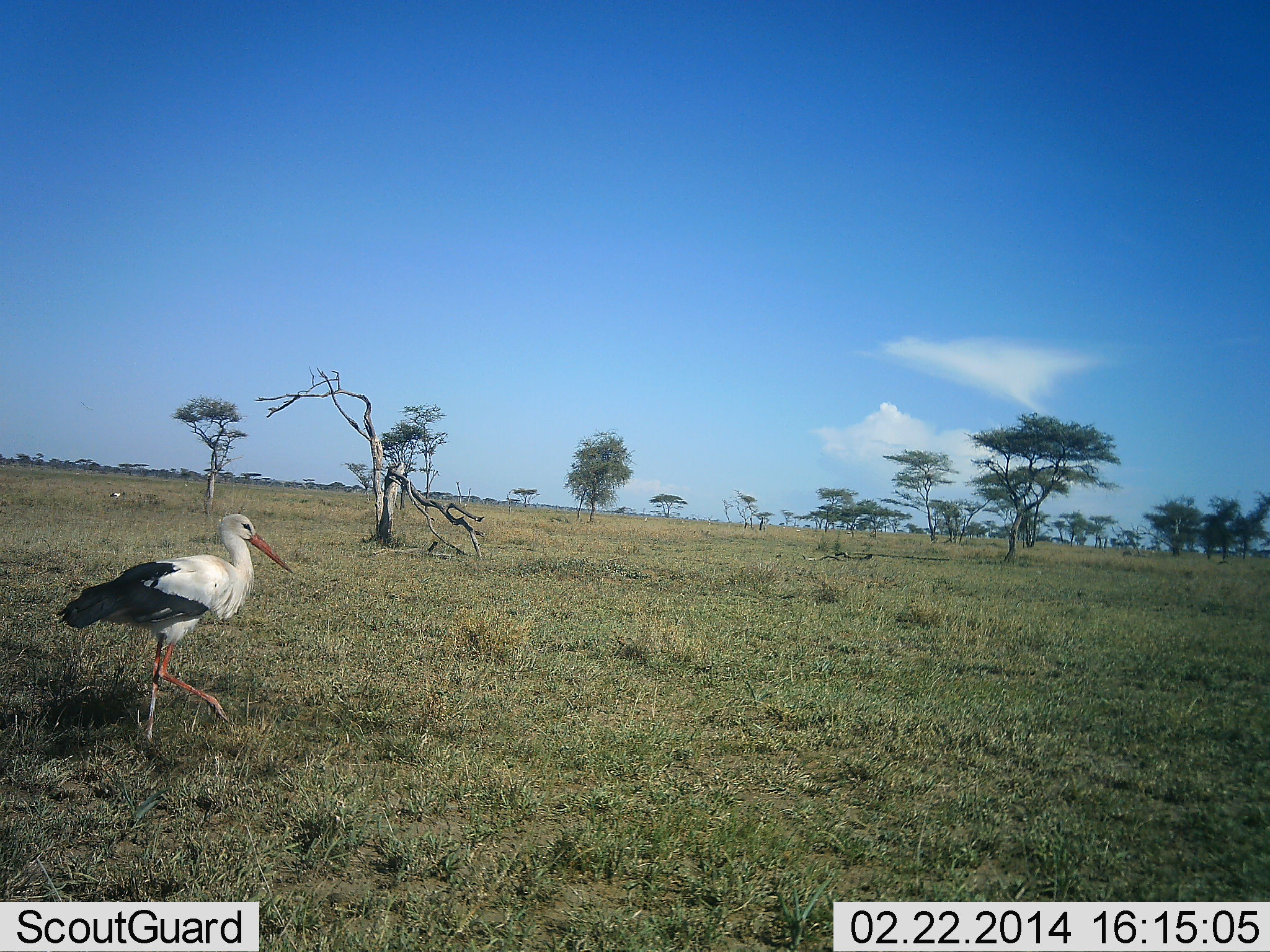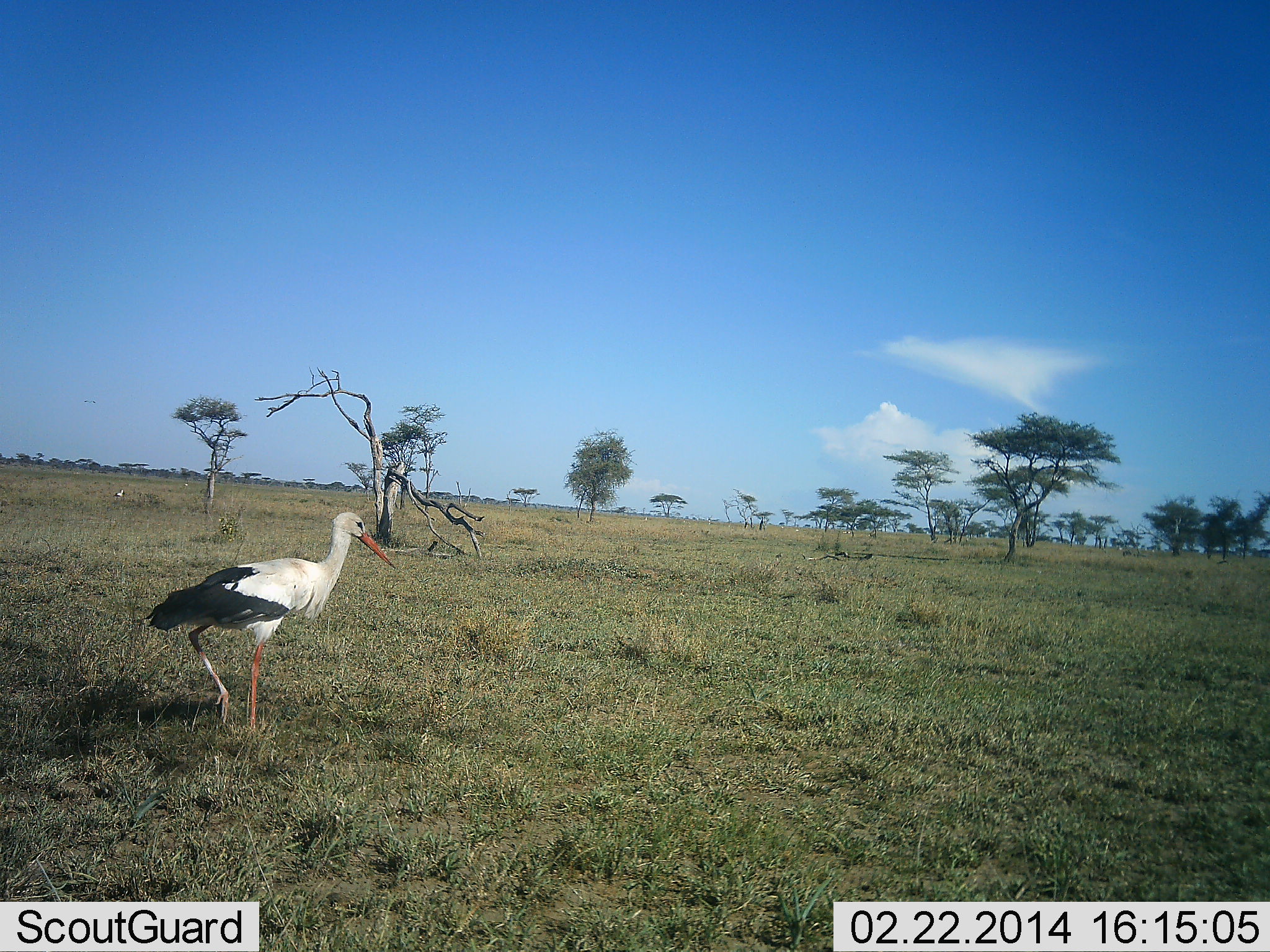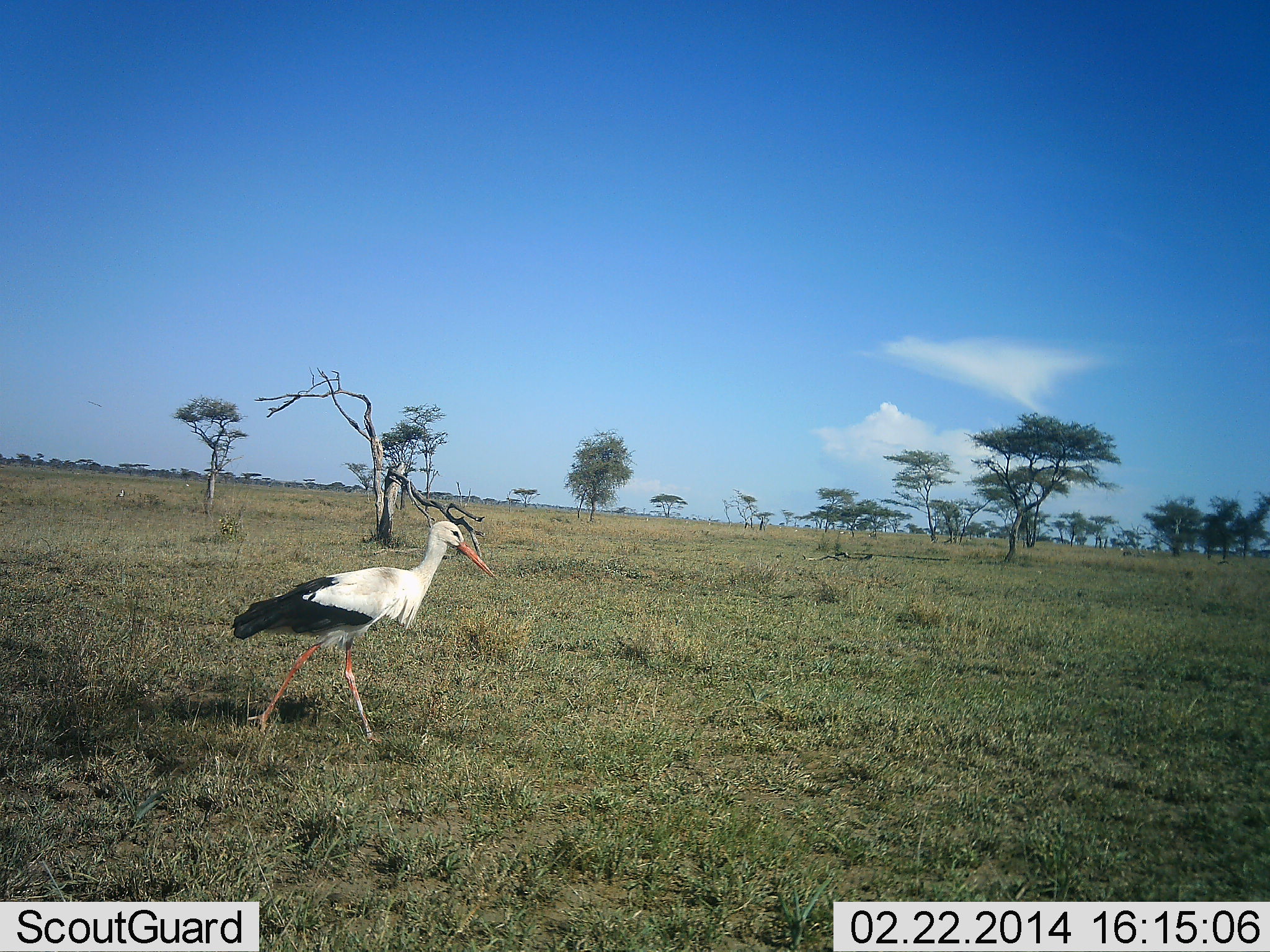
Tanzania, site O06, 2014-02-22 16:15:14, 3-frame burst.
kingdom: Animalia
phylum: Chordata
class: Aves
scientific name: Aves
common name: bird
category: otherbird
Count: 1.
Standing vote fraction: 30%.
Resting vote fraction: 0%.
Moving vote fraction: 70%.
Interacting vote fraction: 0%.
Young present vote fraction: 0%.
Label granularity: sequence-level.